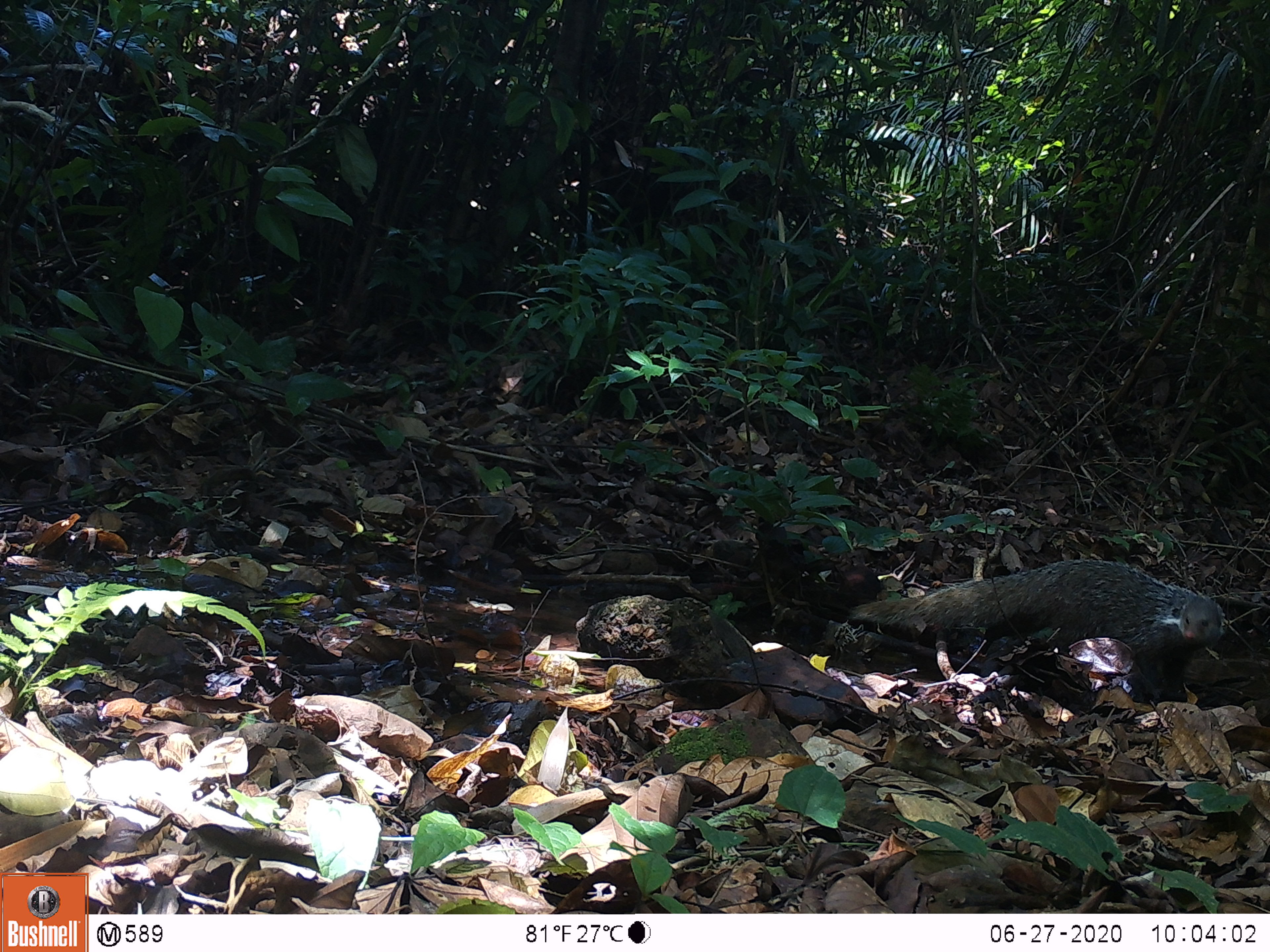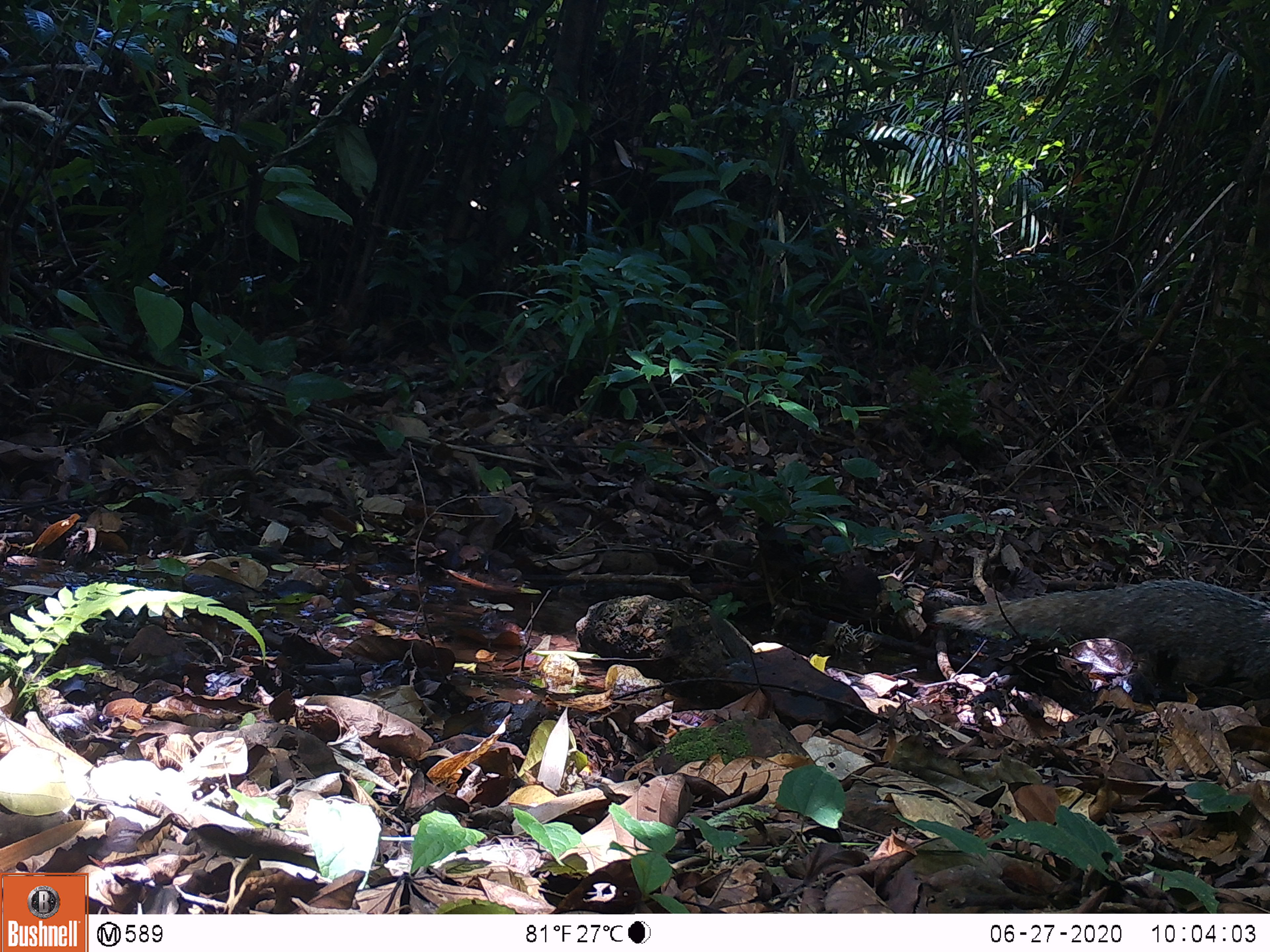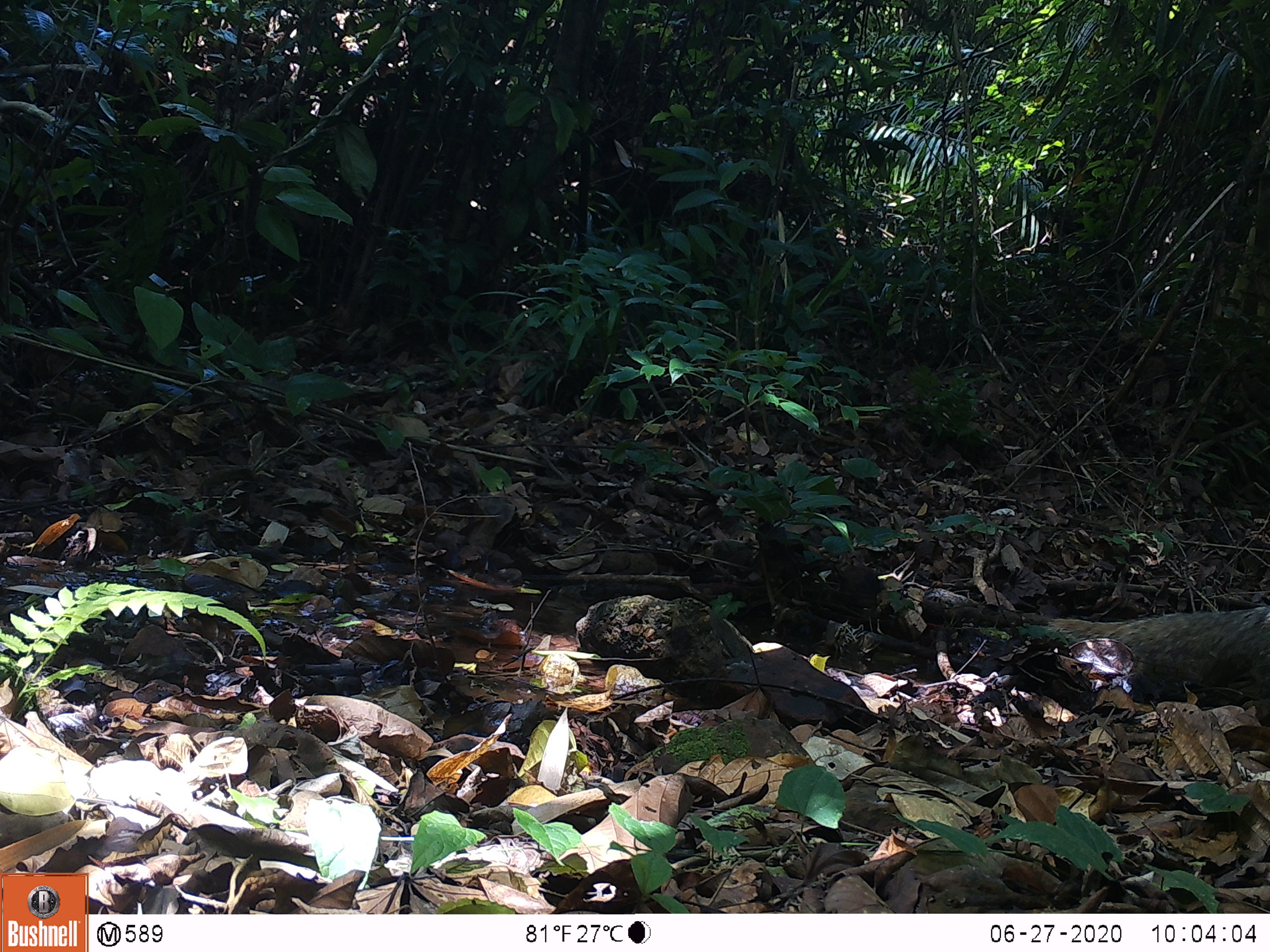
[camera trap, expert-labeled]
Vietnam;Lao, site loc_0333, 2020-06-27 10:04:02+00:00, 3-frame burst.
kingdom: Animalia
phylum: Chordata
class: Mammalia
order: Carnivora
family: Herpestidae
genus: Urva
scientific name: Urva urva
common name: crab-eating mongoose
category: crab eating mongoose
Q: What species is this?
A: Crab eating mongoose (crab-eating mongoose) (Urva urva).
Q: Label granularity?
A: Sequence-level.